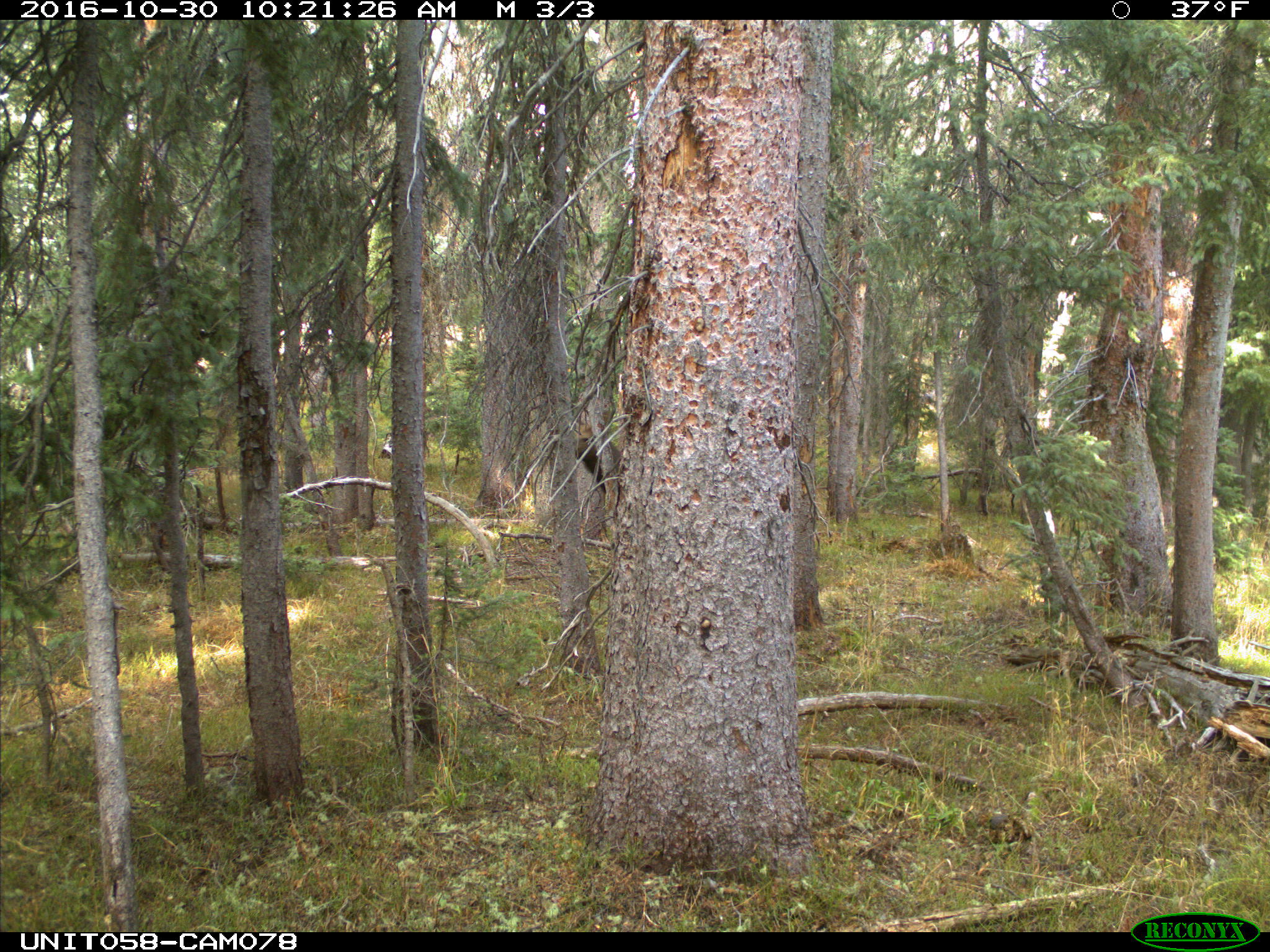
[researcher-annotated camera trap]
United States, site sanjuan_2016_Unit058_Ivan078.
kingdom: Animalia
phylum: Chordata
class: Mammalia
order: Artiodactyla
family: Cervidae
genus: Cervus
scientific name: Cervus elaphus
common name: red deer